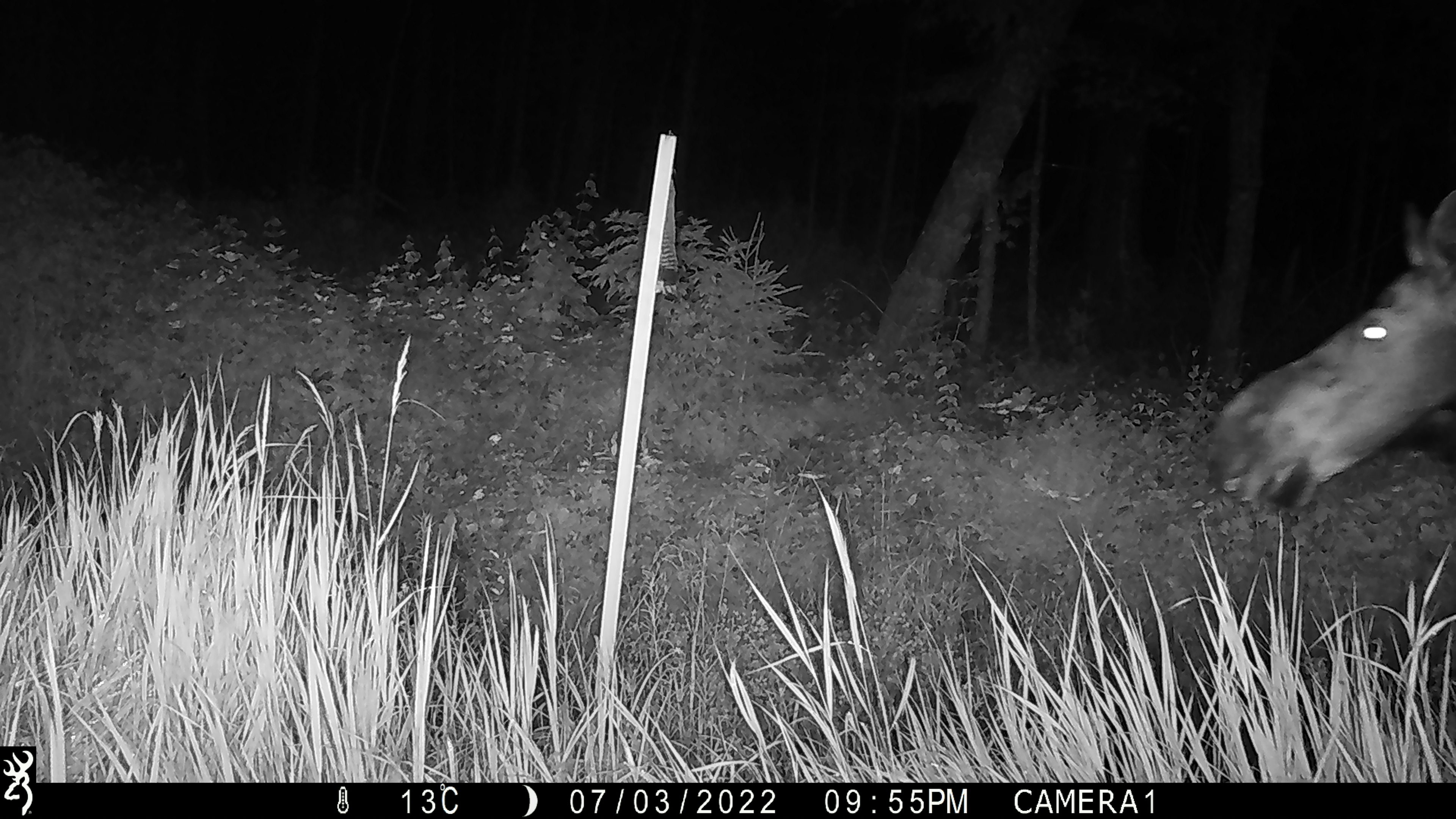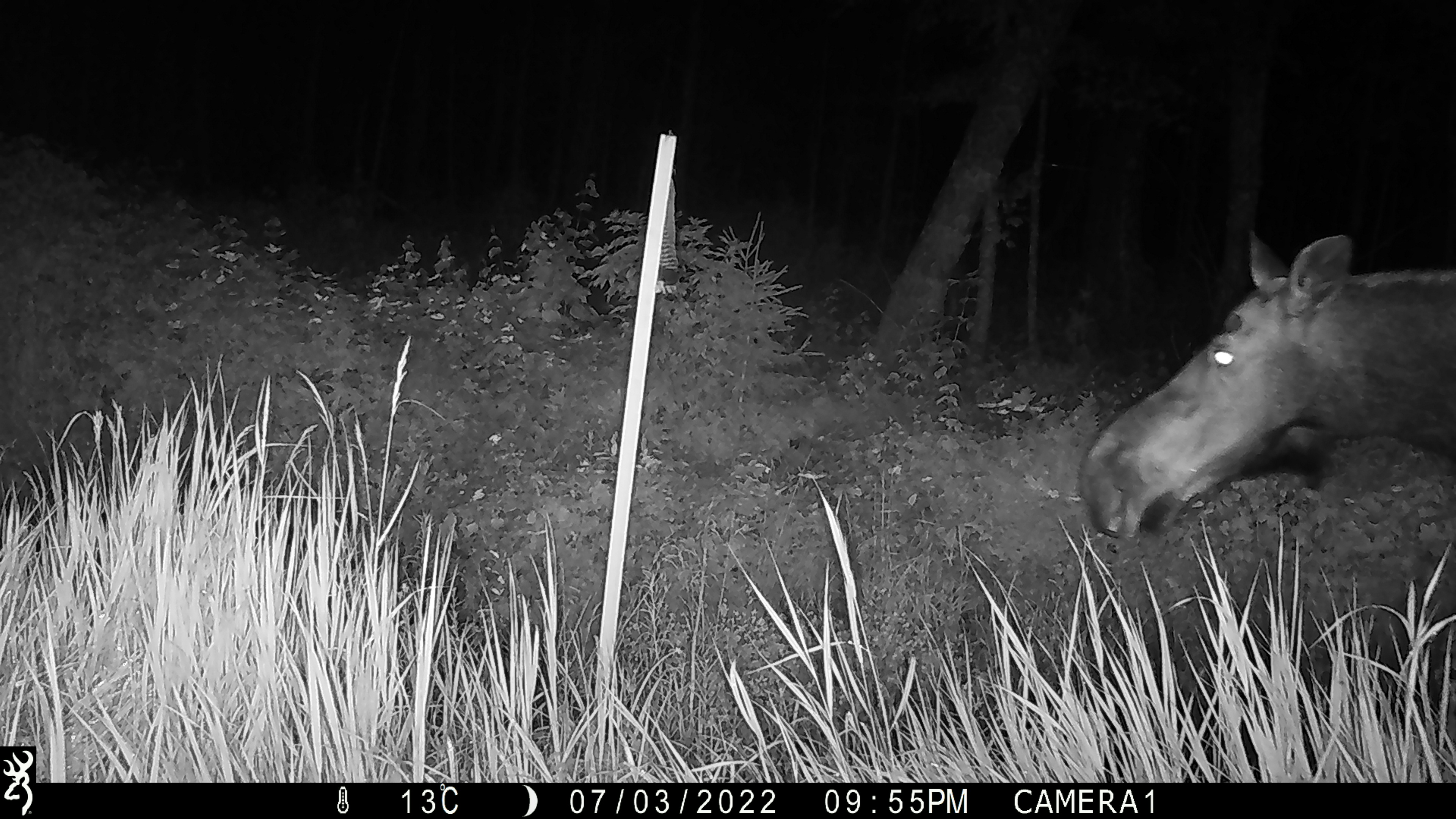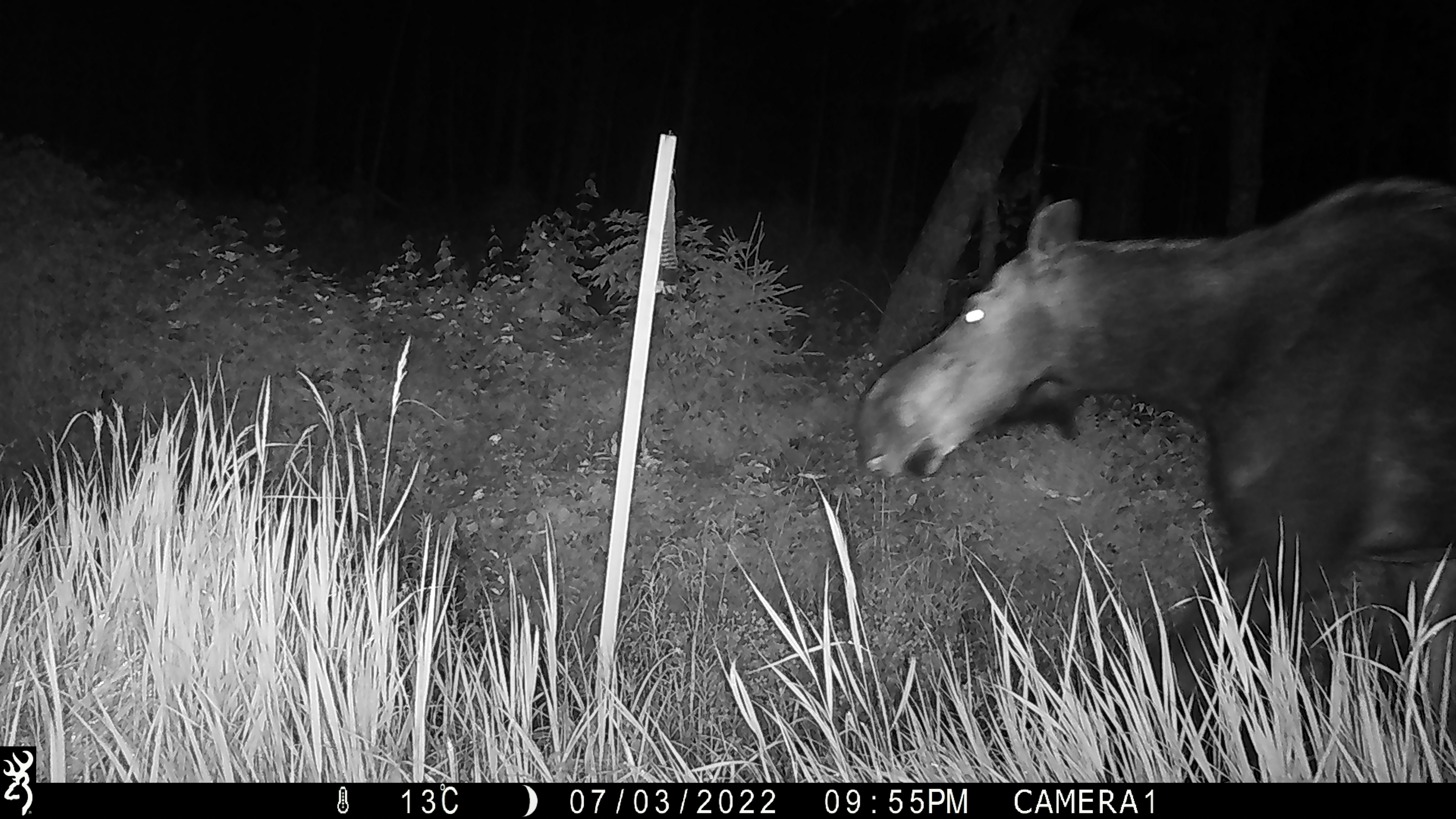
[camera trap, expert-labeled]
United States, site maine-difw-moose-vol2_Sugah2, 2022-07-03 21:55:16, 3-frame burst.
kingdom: Animalia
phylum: Chordata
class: Mammalia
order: Artiodactyla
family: Cervidae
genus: Alces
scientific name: Alces alces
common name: moose